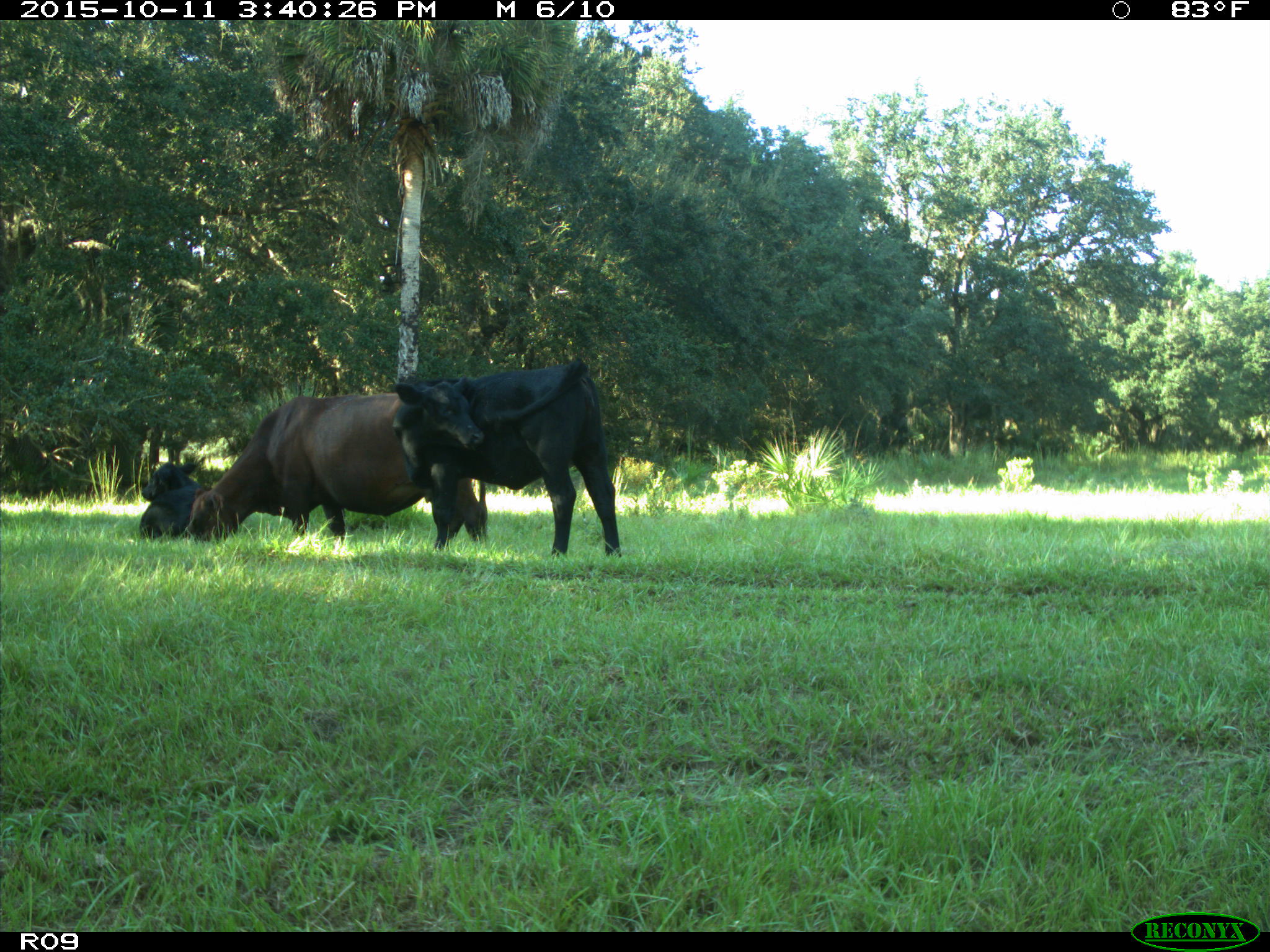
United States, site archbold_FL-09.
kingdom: Animalia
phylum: Chordata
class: Mammalia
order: Artiodactyla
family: Bovidae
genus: Bos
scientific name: Bos taurus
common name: domestic cow